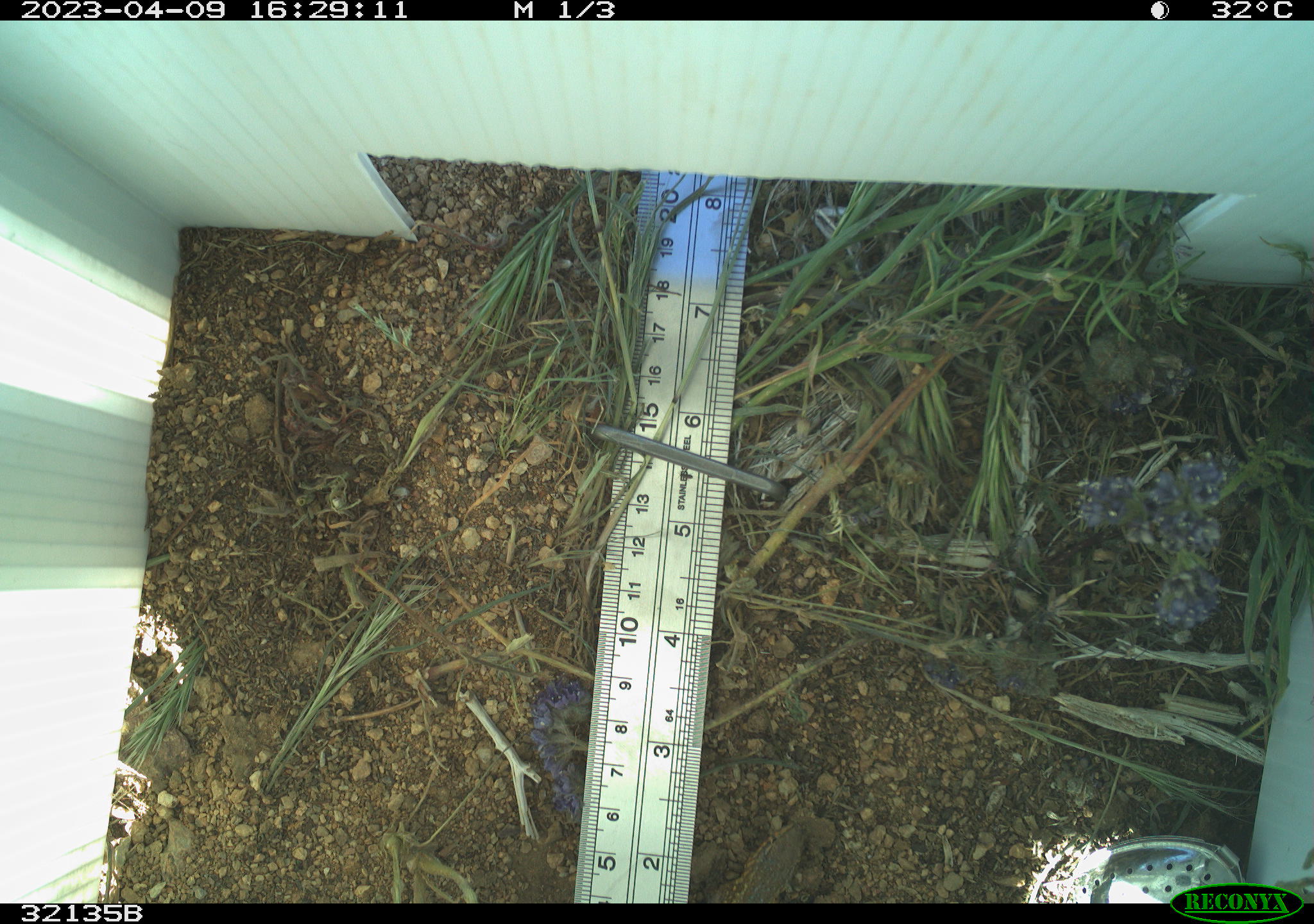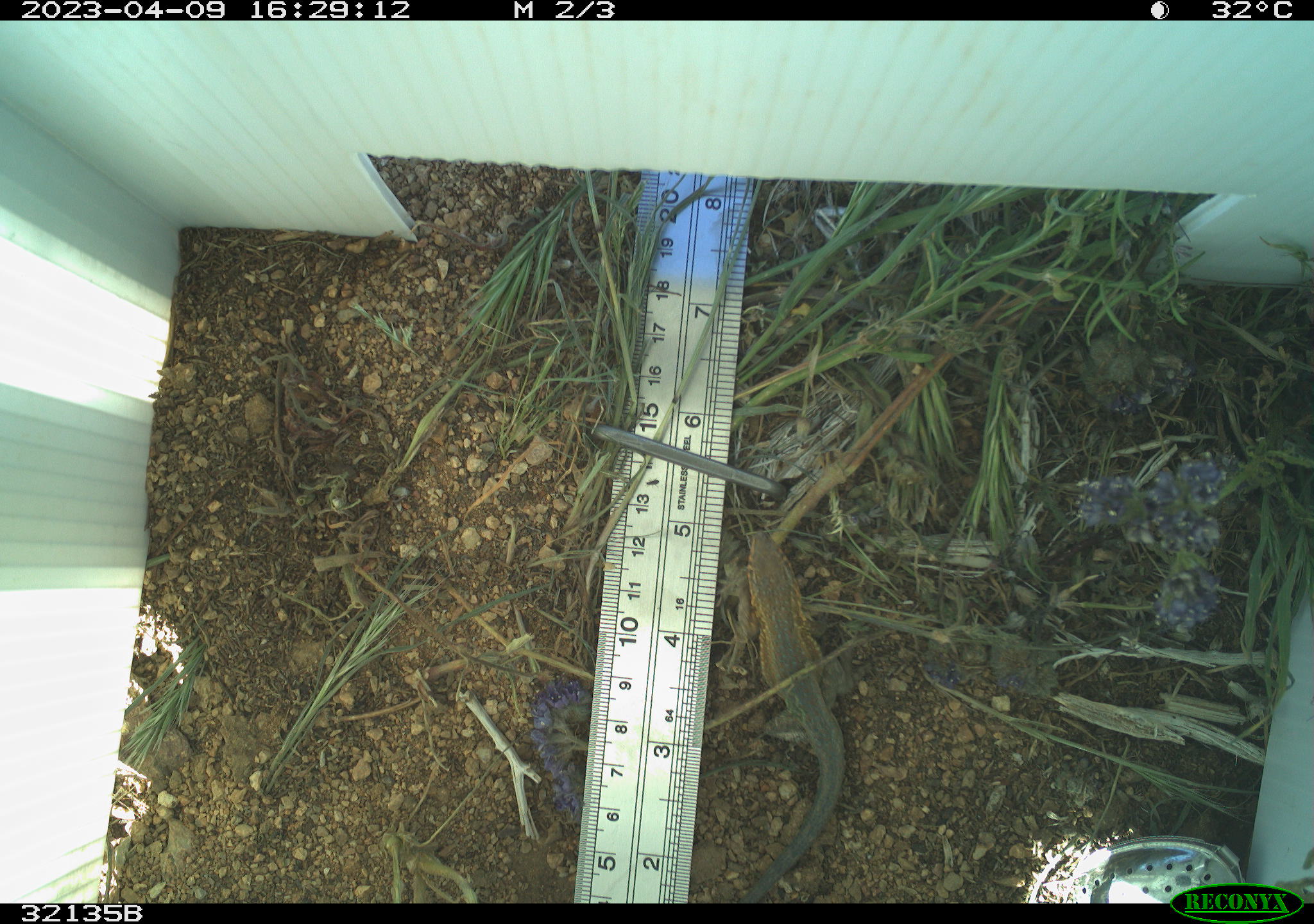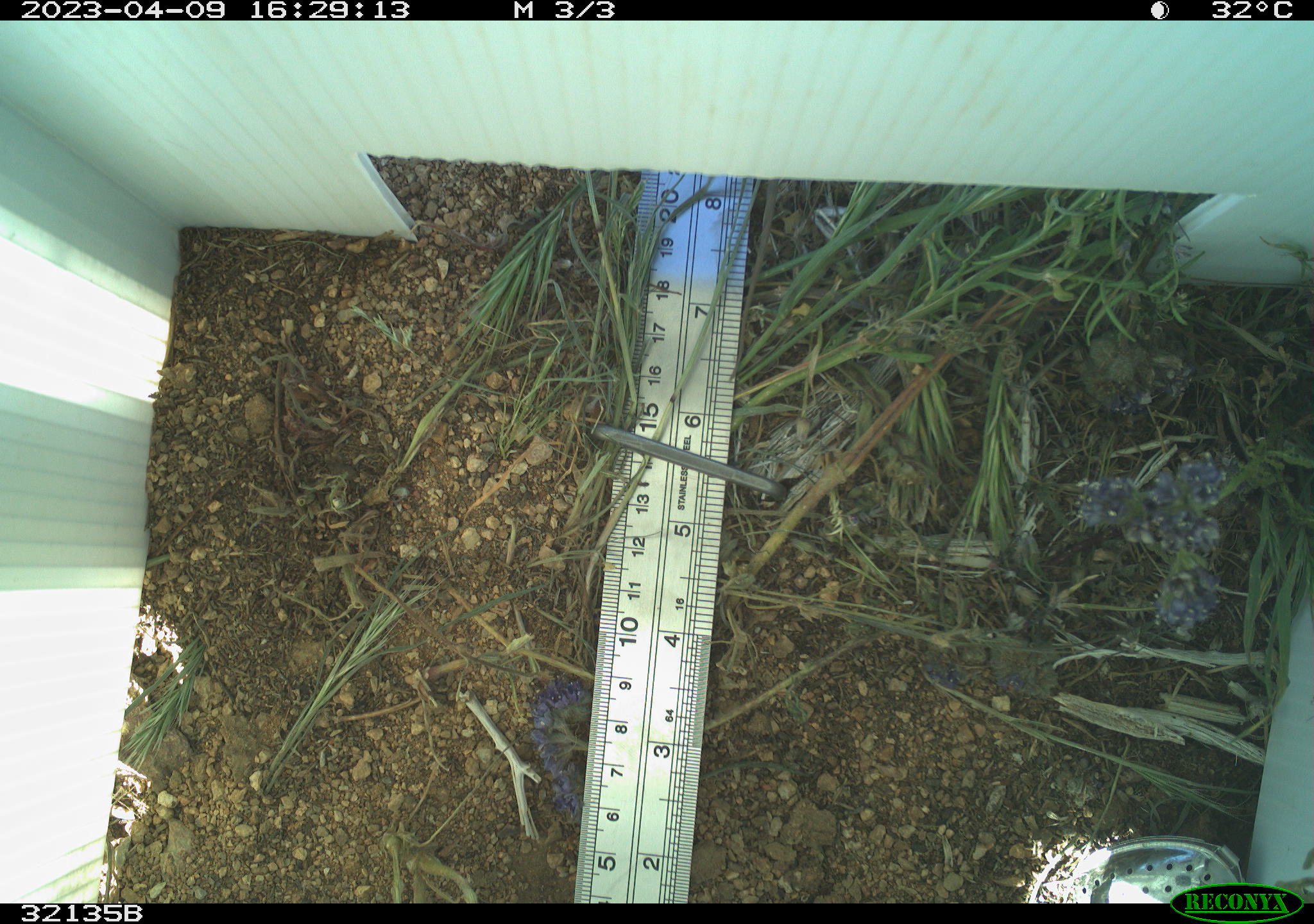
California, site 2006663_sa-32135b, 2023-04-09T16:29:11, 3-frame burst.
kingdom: Animalia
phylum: Chordata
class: Reptilia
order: Squamata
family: Phrynosomatidae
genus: Uta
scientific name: Uta stansburiana elegans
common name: western side-blotched lizard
Western side-blotched lizard (Uta stansburiana elegans).